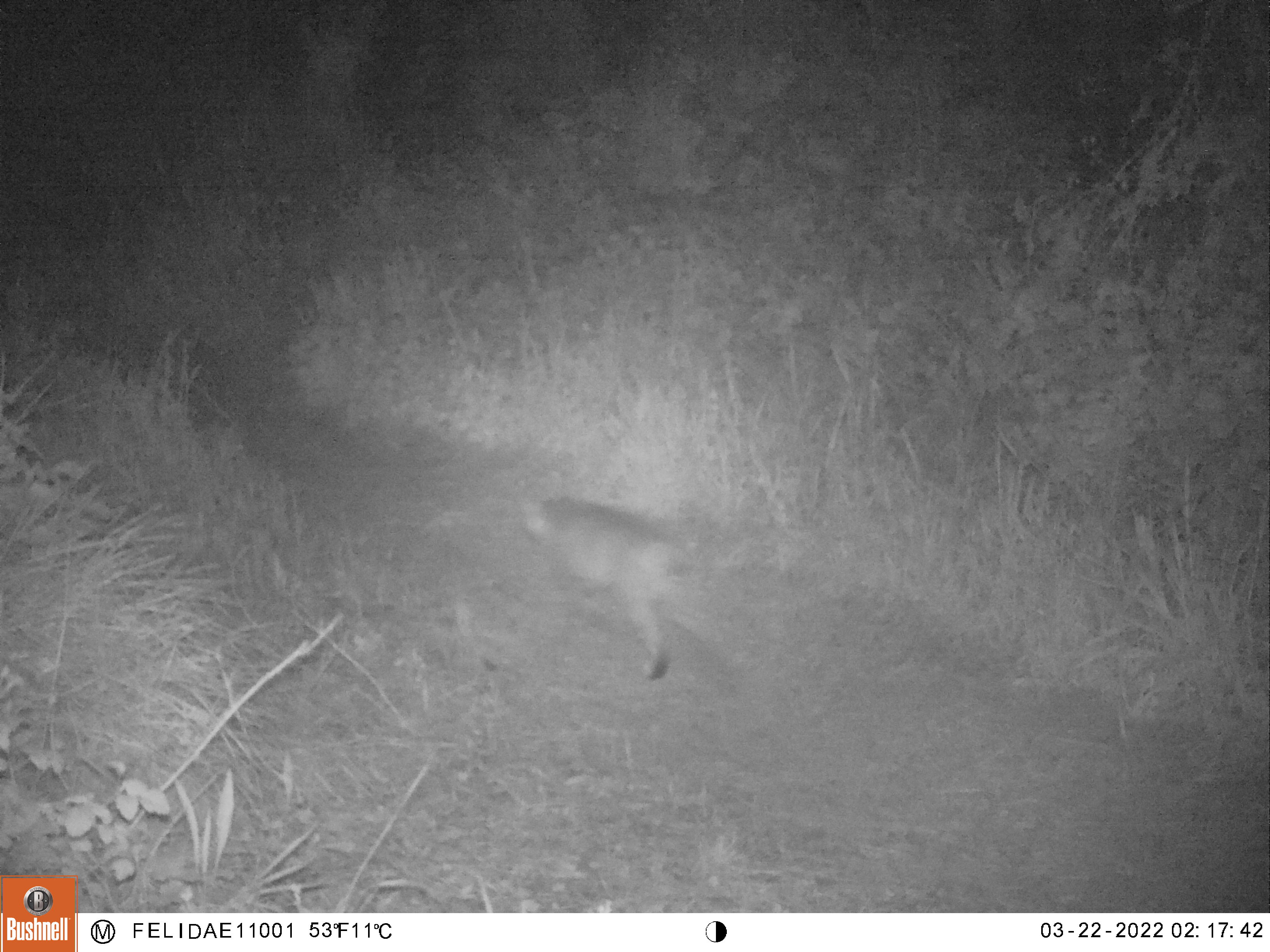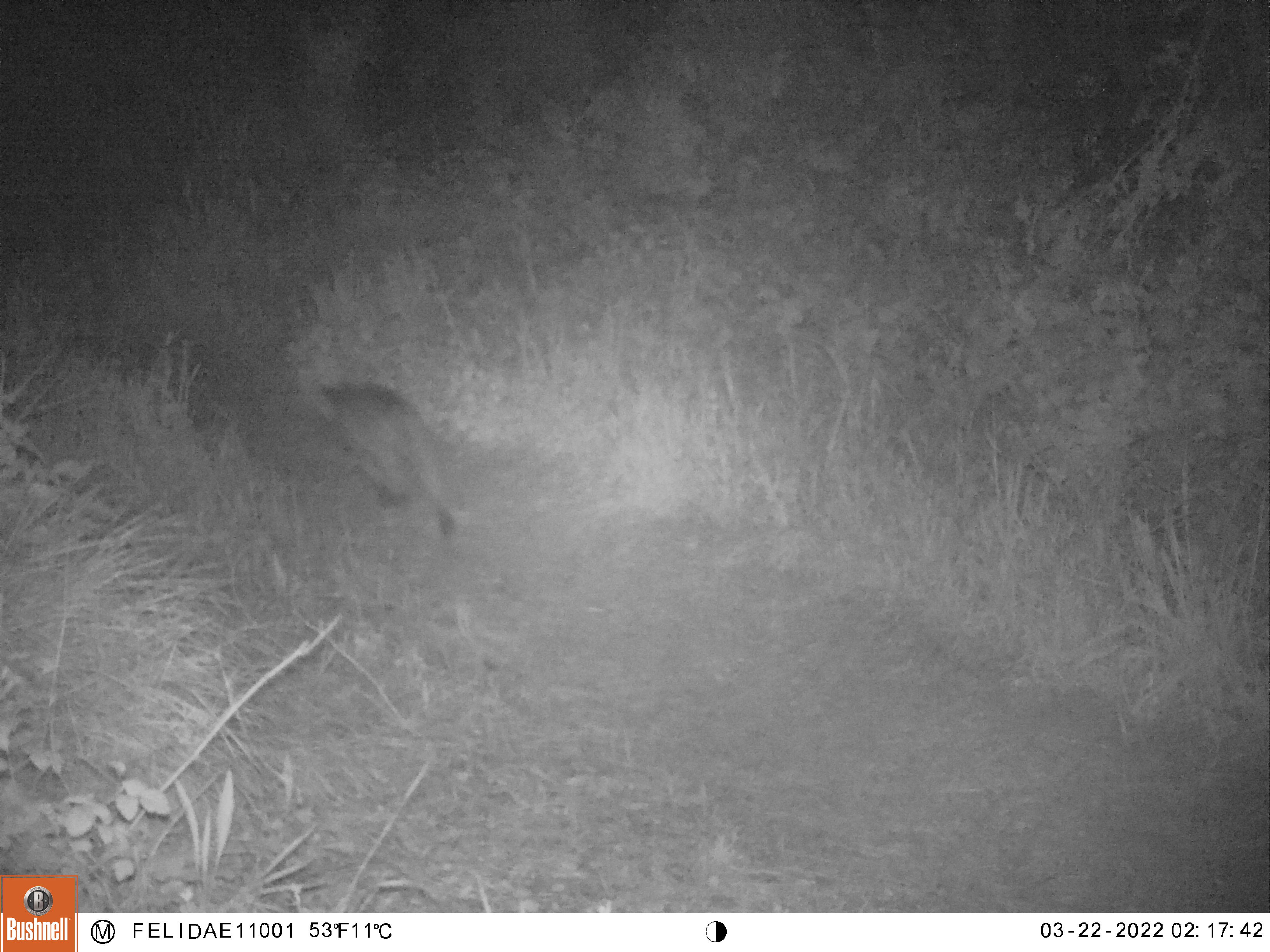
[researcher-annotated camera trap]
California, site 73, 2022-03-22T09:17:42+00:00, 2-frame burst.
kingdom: Animalia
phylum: Chordata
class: Mammalia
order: Carnivora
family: Felidae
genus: Lynx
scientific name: Lynx rufus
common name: bobcat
Bobcat (Lynx rufus).